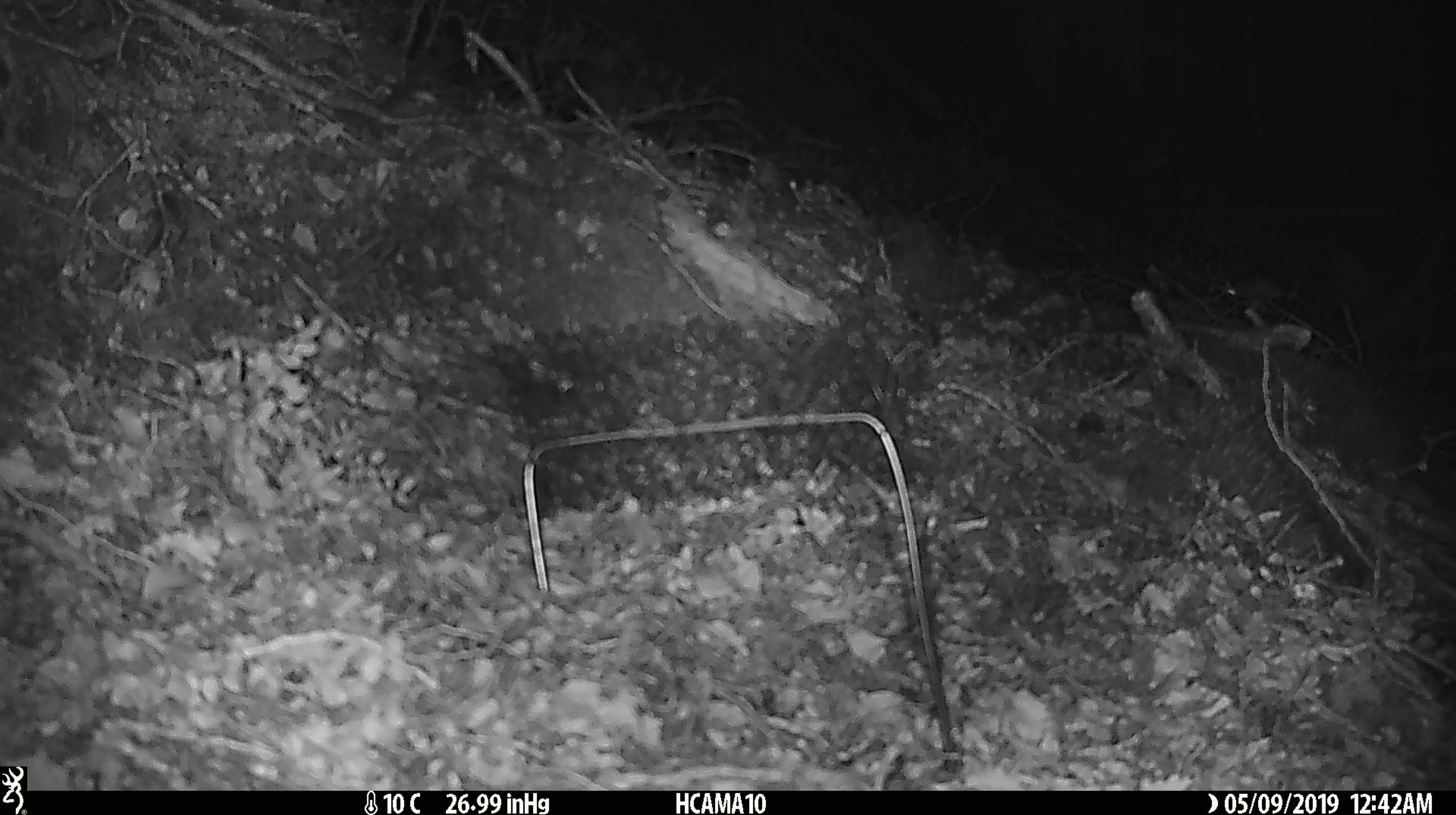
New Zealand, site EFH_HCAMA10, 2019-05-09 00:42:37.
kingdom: Animalia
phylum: Chordata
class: Mammalia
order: Rodentia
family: Muridae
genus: Mus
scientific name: Mus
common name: mouse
Mouse (Mus).